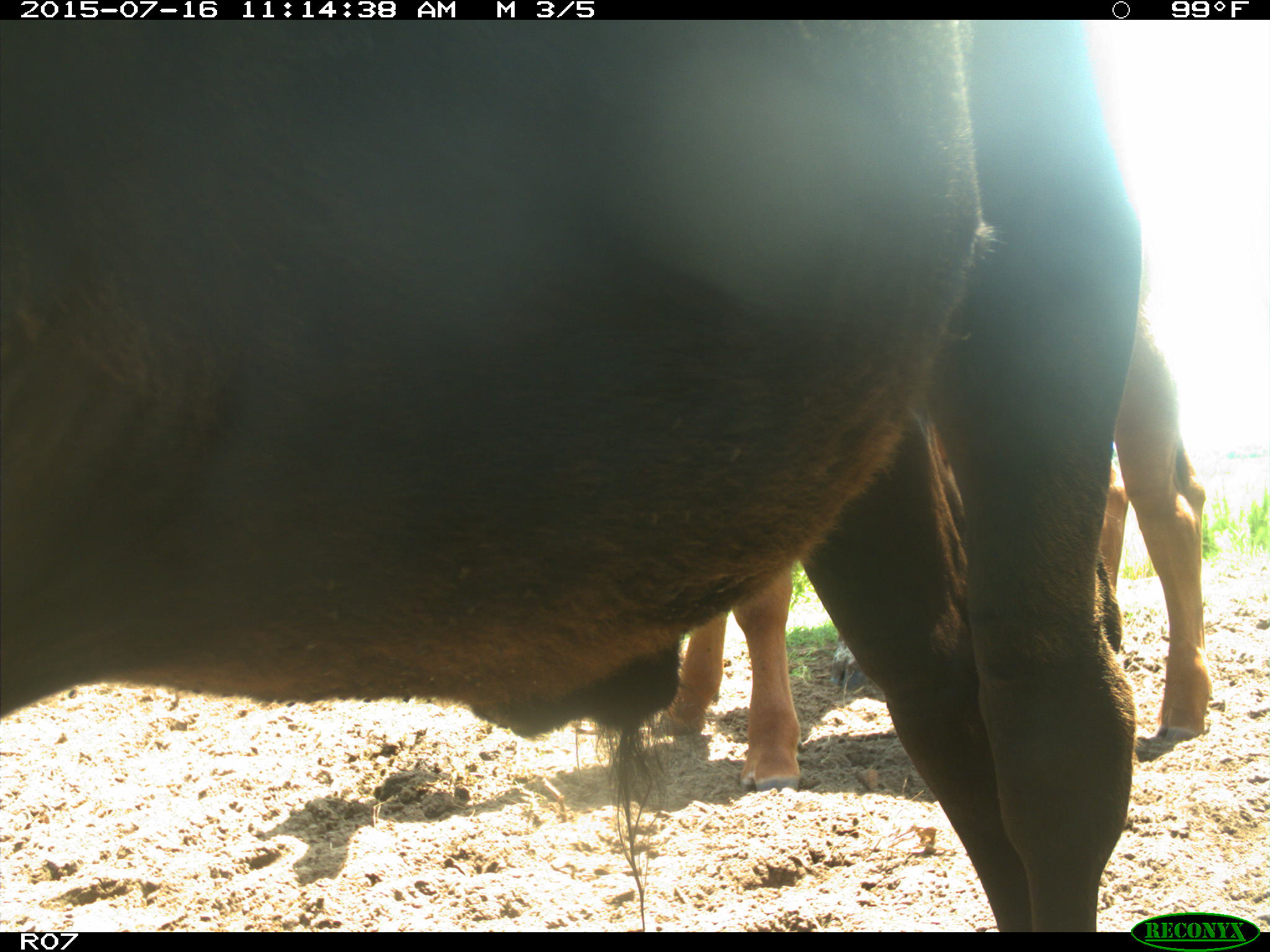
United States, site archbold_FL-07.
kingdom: Animalia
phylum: Chordata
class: Mammalia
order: Artiodactyla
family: Bovidae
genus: Bos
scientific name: Bos taurus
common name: domestic cow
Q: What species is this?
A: Bos taurus (domestic cow).